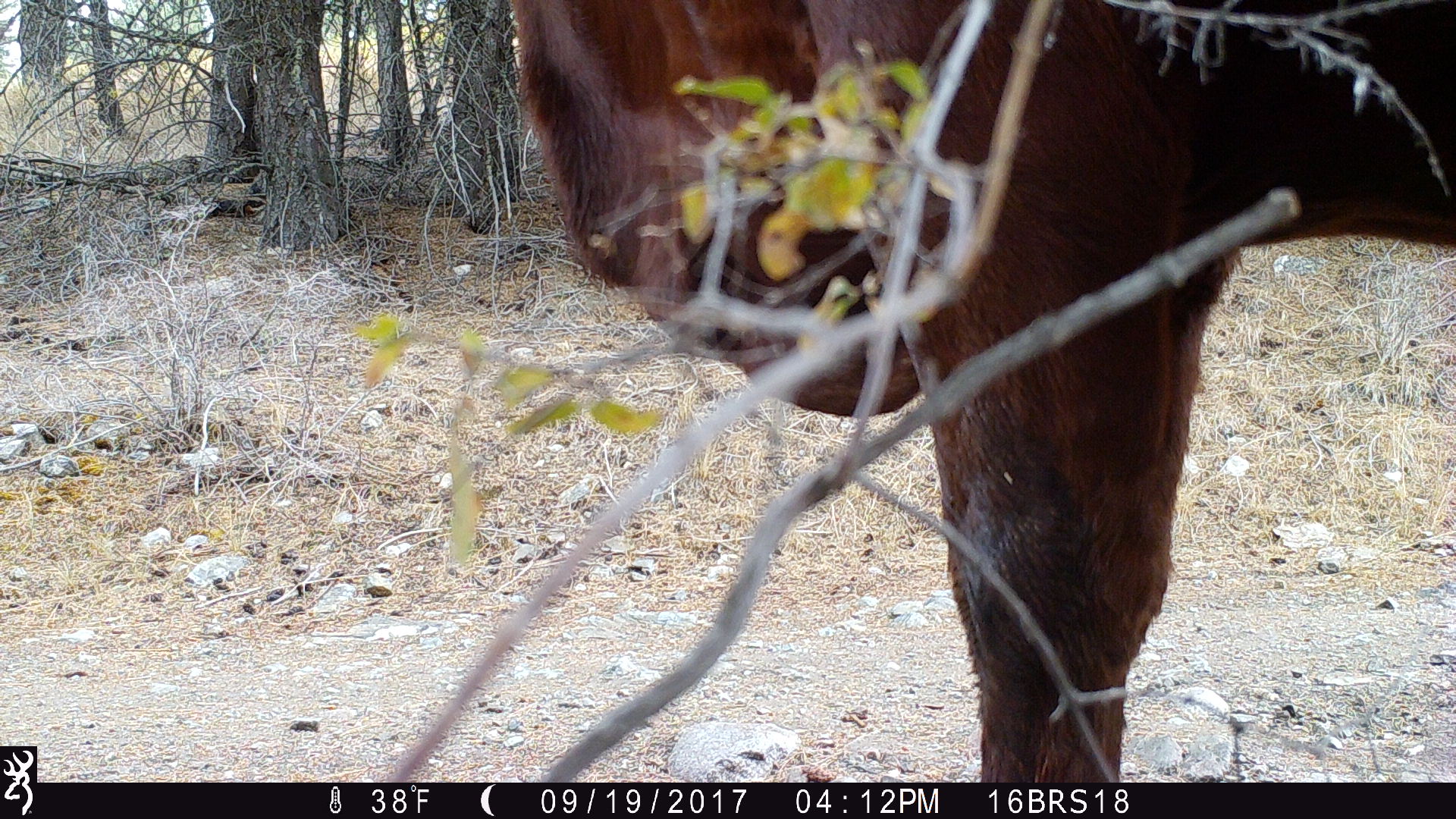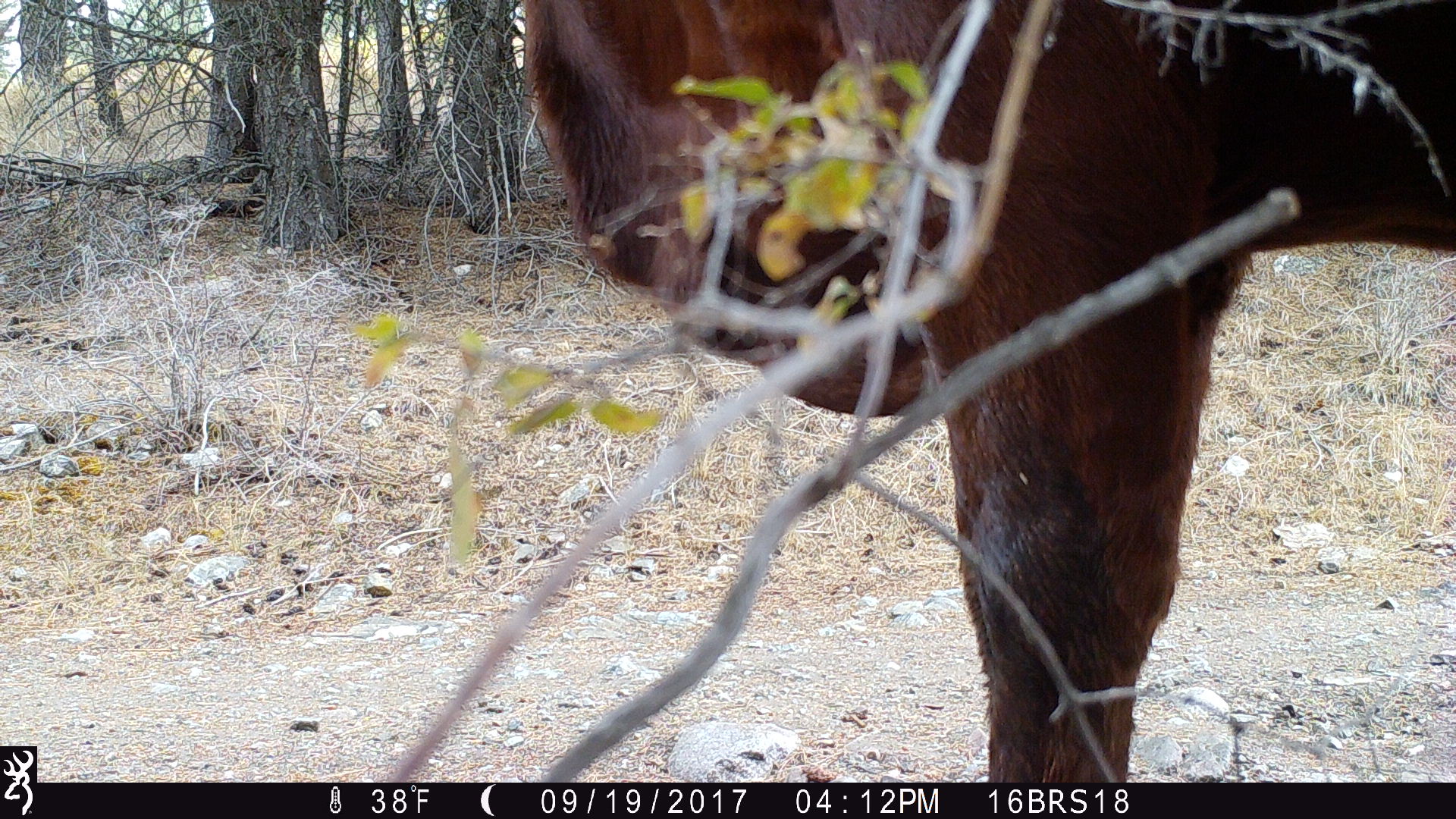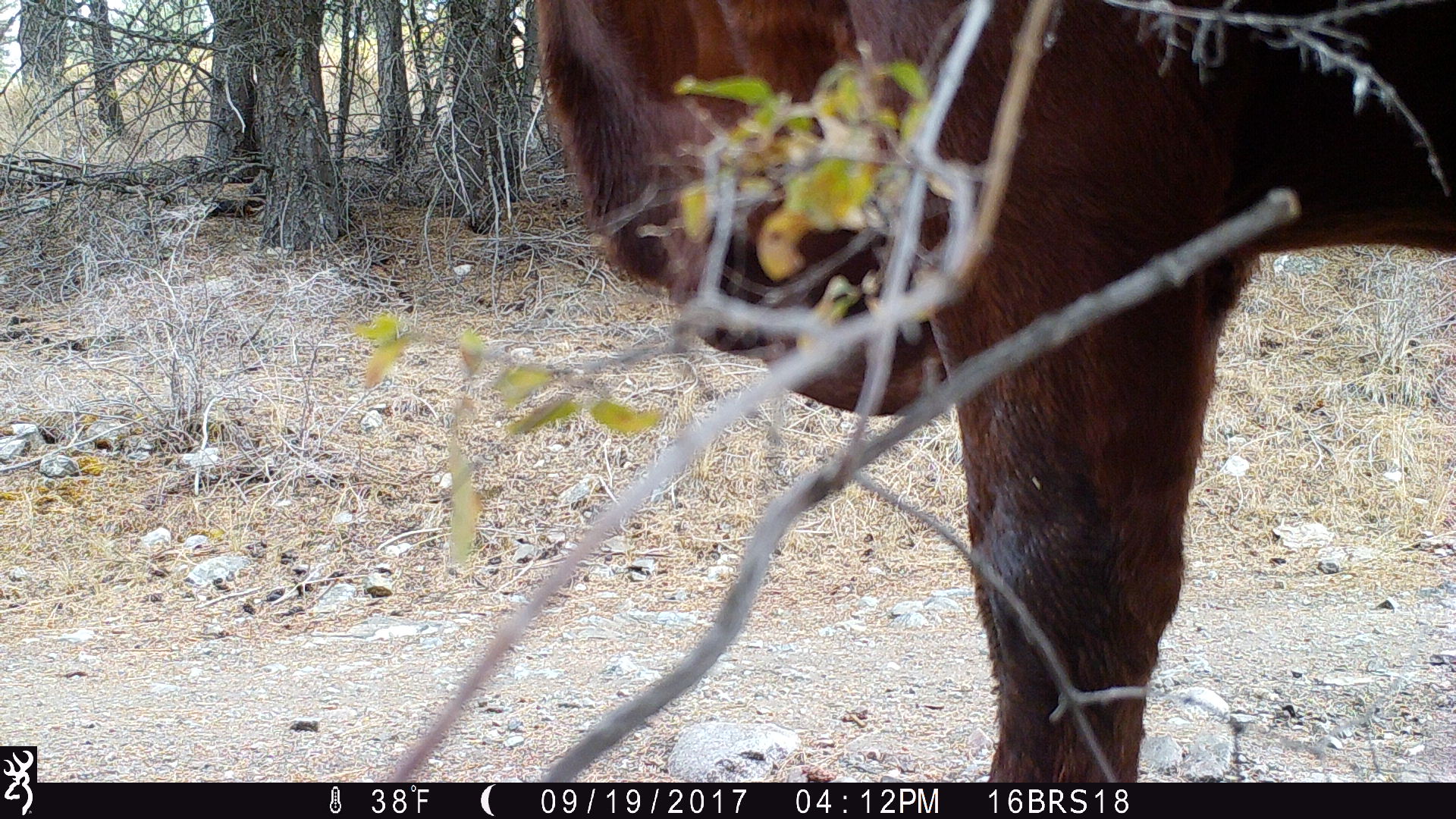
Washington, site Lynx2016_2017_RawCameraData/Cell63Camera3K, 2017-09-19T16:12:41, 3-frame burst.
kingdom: Animalia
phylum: Chordata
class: Mammalia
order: Artiodactyla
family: Bovidae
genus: Bos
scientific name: Bos taurus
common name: domestic cattle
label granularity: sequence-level